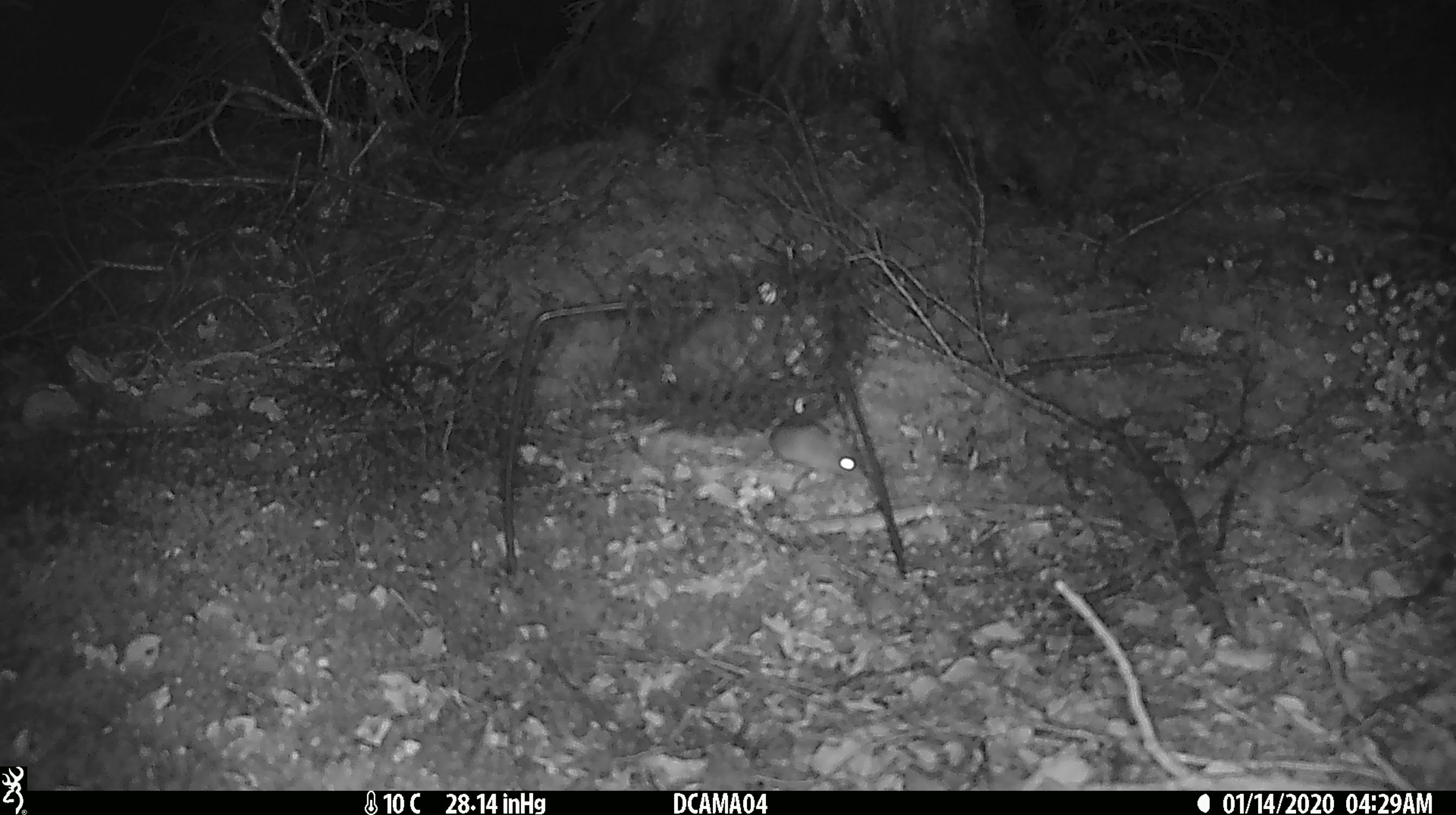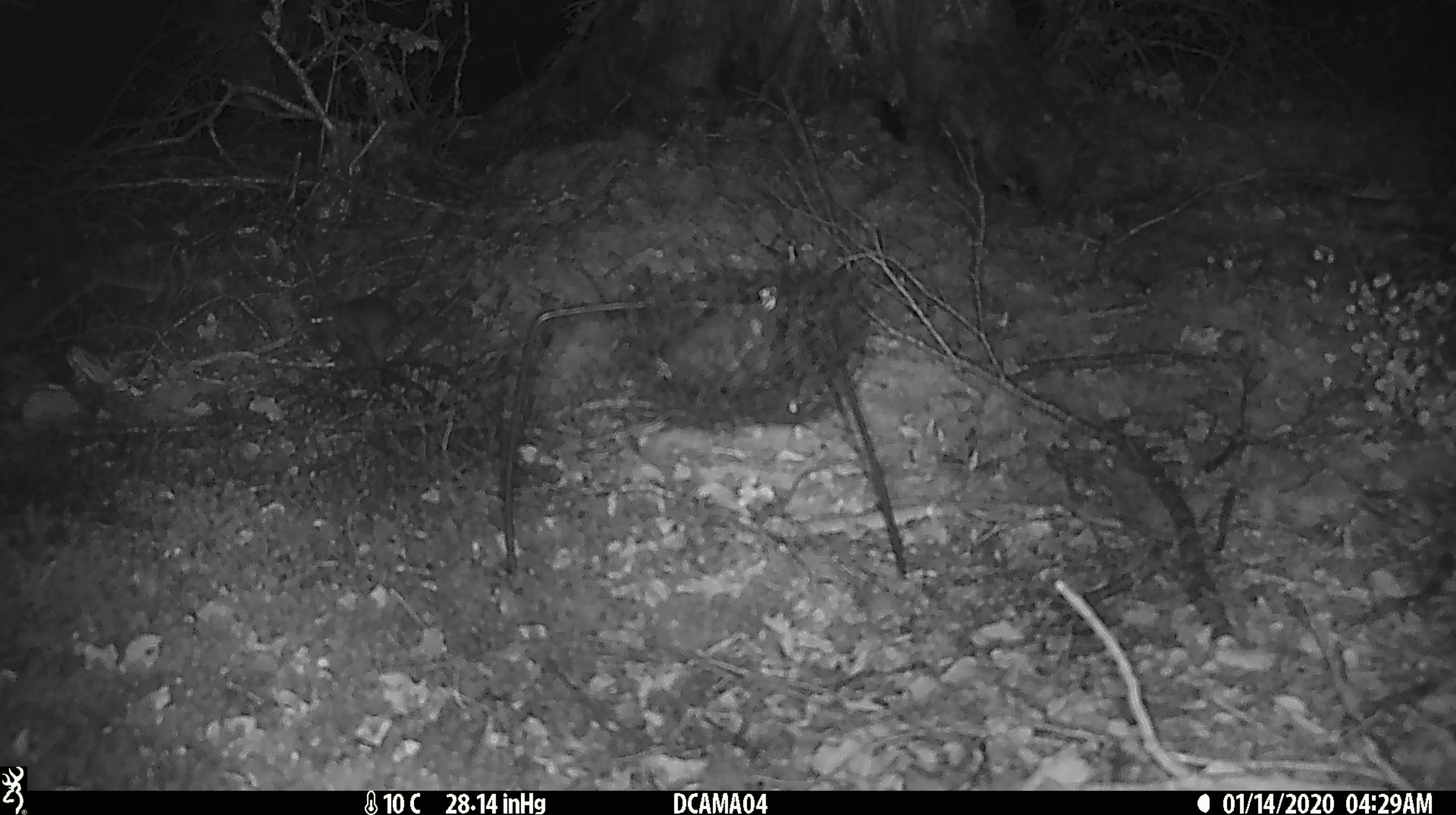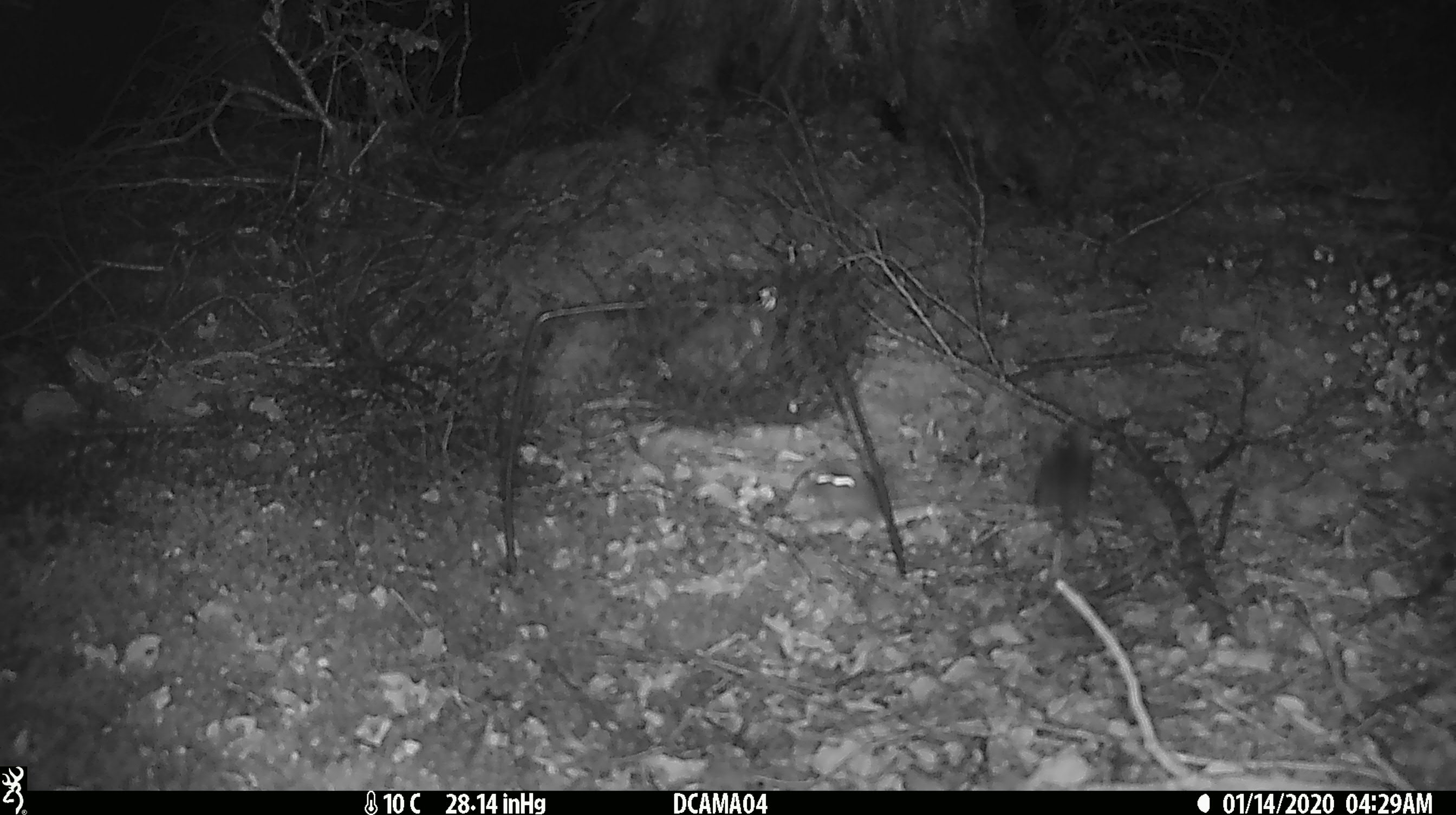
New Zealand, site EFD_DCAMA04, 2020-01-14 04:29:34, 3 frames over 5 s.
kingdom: Animalia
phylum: Chordata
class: Mammalia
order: Rodentia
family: Muridae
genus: Mus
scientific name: Mus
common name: mouse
Mouse (Mus).